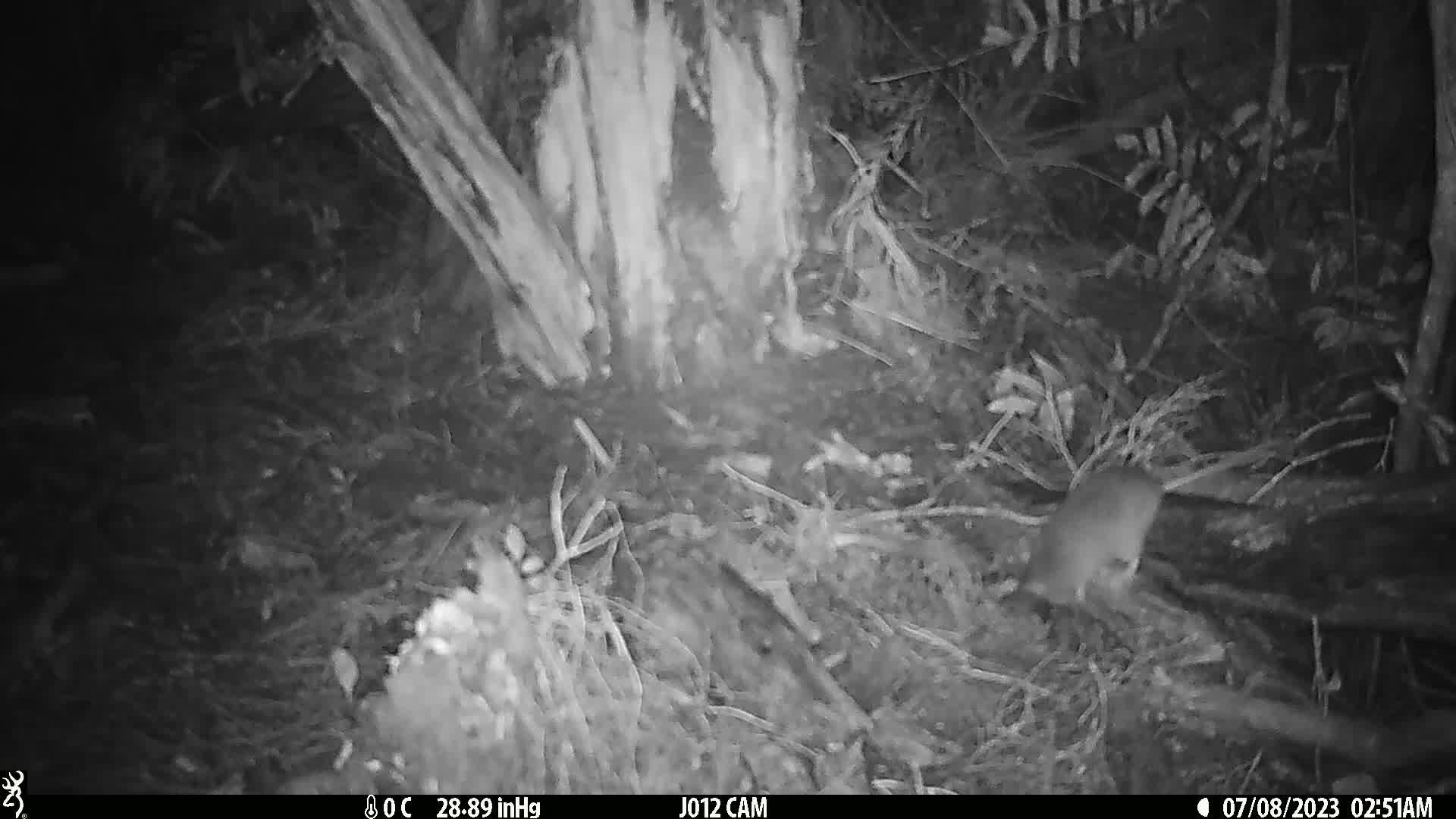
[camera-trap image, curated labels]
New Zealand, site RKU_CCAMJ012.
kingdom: Animalia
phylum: Chordata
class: Mammalia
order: Rodentia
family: Muridae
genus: Rattus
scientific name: Rattus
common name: rat